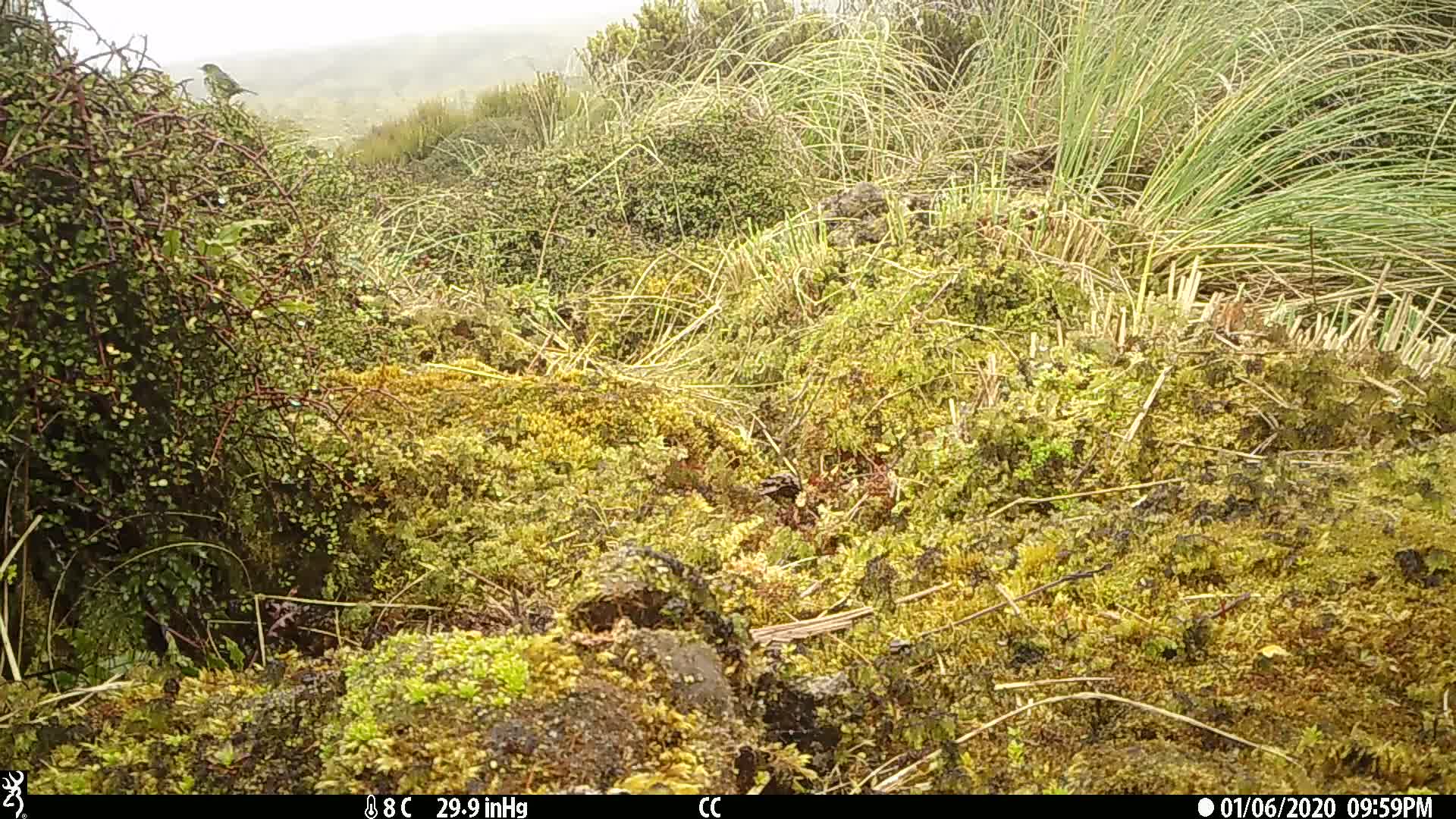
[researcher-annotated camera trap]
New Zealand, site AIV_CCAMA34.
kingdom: Animalia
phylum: Chordata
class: Aves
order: Passeriformes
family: Meliphagidae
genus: Anthornis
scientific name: Anthornis melanura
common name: new zealand bellbird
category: bellbird